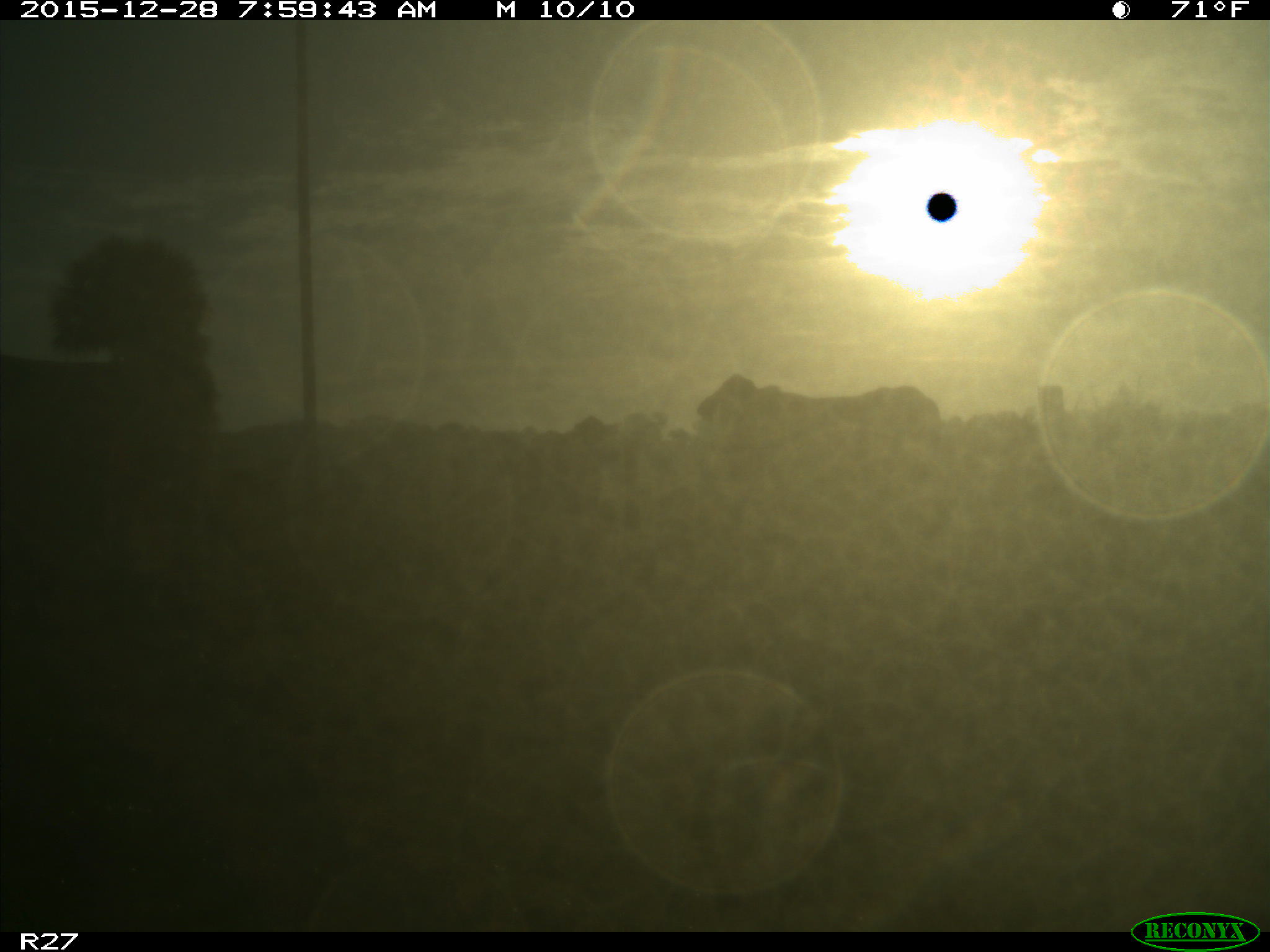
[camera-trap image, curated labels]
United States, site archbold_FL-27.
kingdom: Animalia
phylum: Chordata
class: Mammalia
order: Artiodactyla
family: Bovidae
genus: Bos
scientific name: Bos taurus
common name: domestic cow